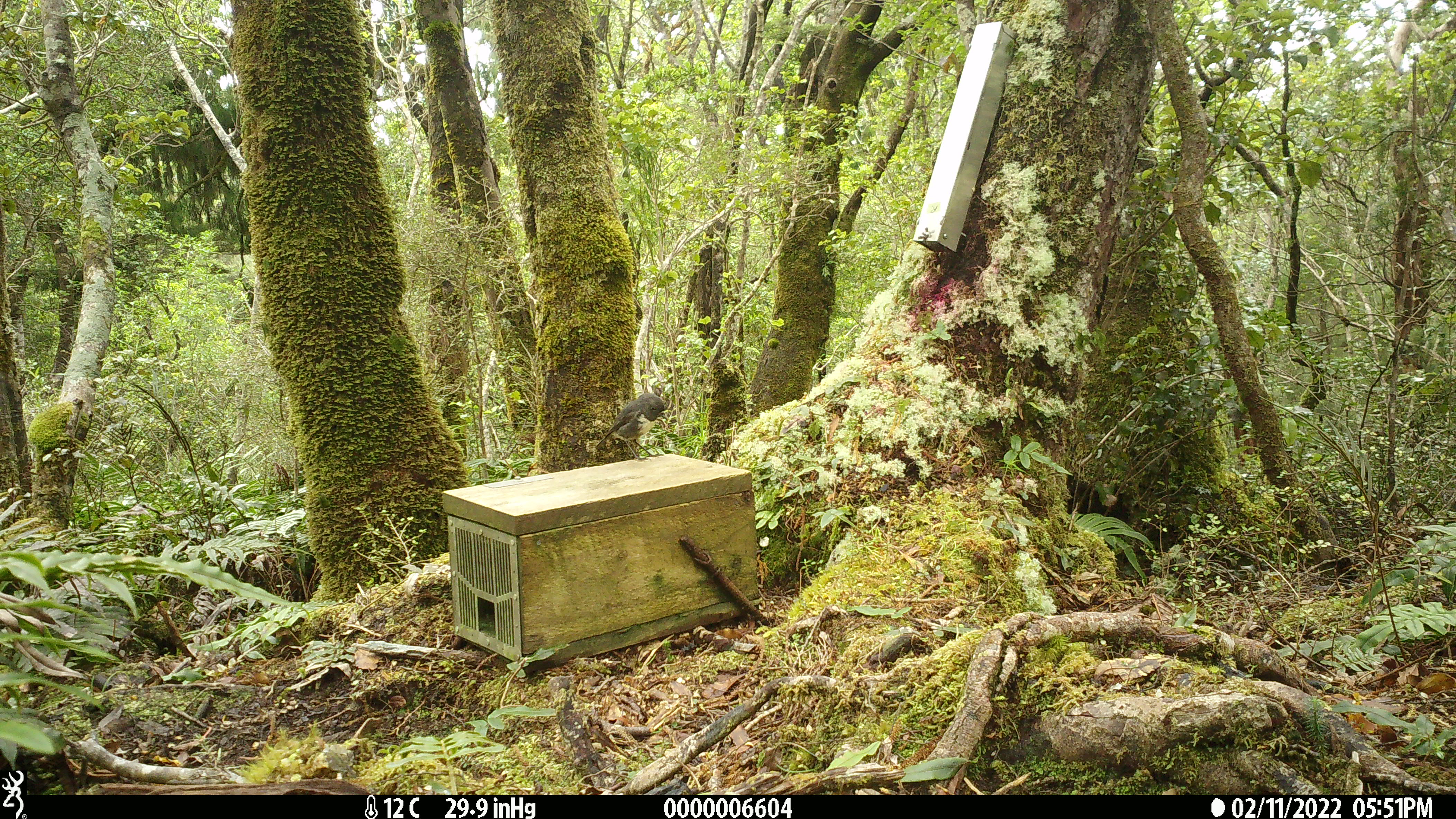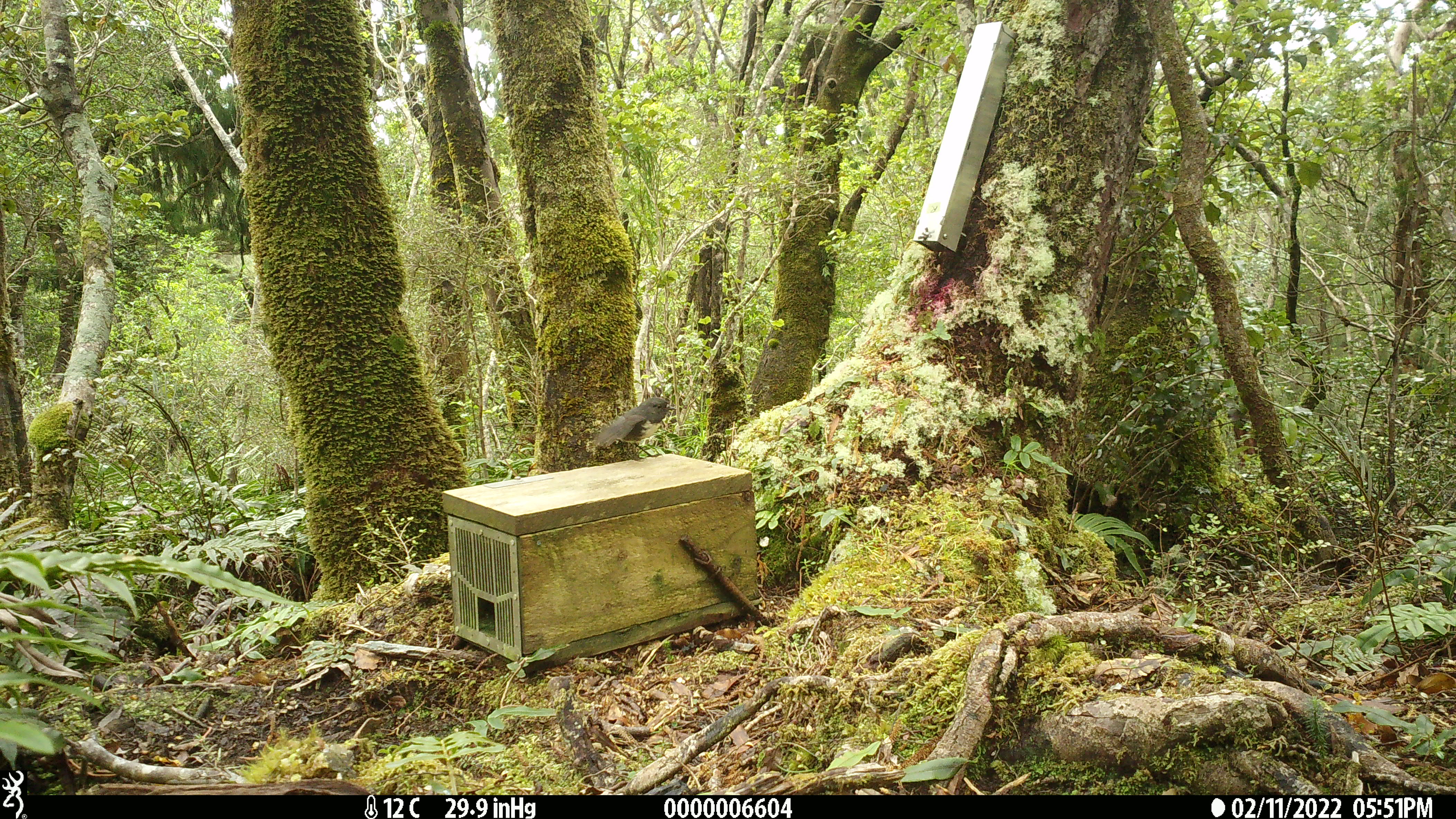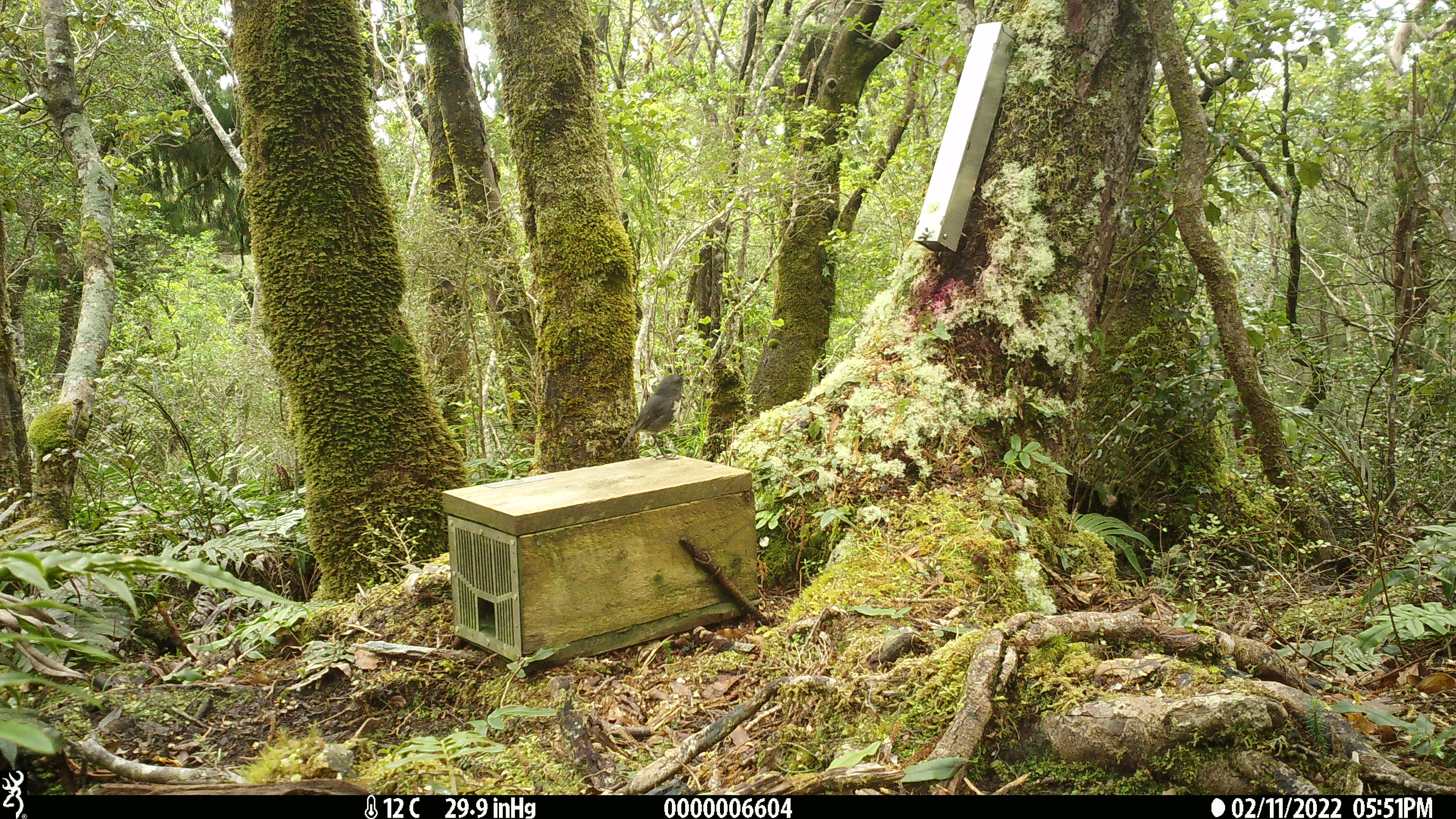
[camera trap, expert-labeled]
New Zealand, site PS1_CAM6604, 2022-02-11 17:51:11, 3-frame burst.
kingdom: Animalia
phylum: Chordata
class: Aves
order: Passeriformes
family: Petroicidae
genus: Petroica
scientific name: Petroica australis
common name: new zealand robin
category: robin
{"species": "robin (new zealand robin) (Petroica australis)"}